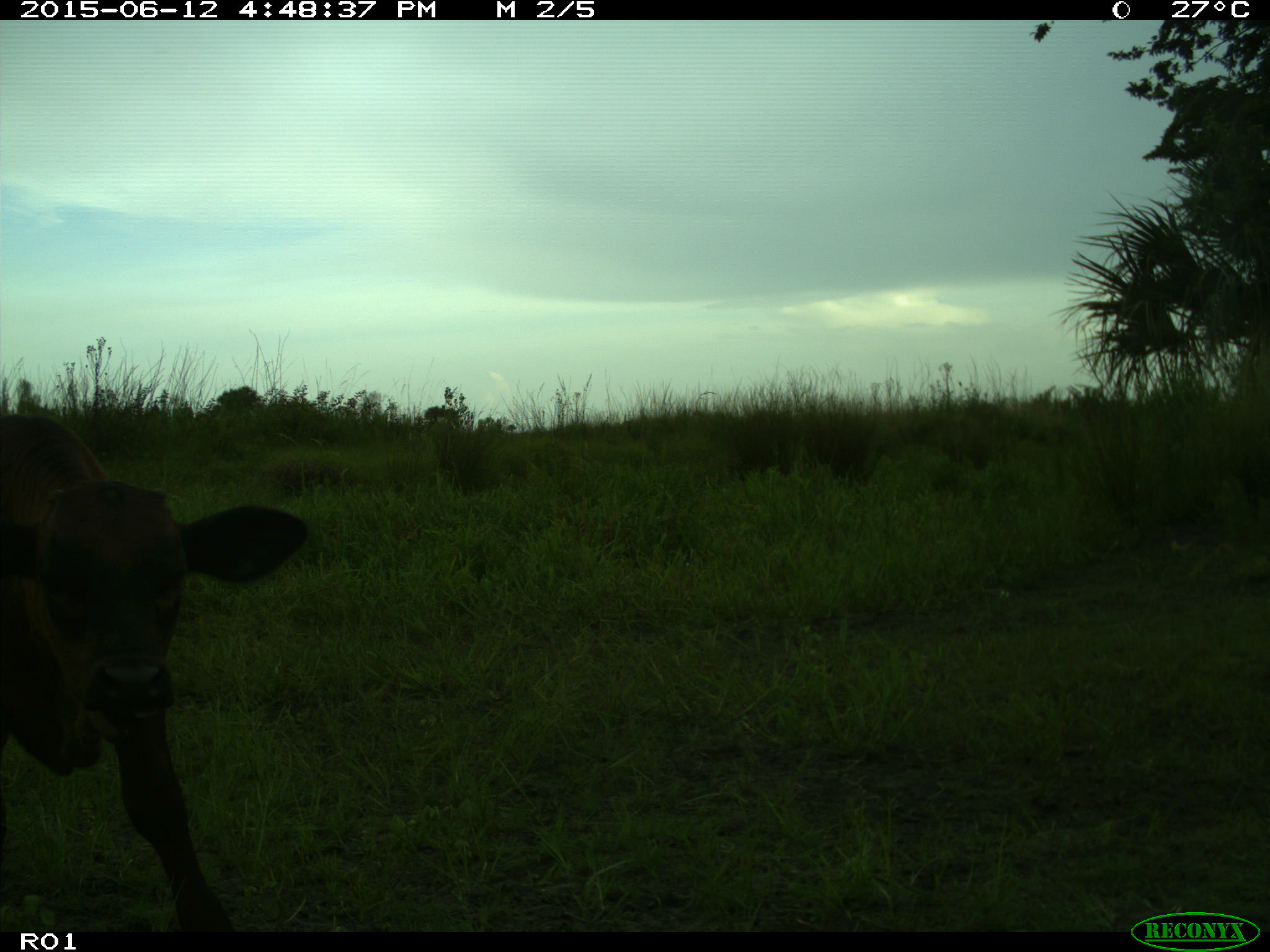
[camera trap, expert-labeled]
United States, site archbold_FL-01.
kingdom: Animalia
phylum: Chordata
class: Mammalia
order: Artiodactyla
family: Bovidae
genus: Bos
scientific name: Bos taurus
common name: domestic cow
Bos taurus (domestic cow).